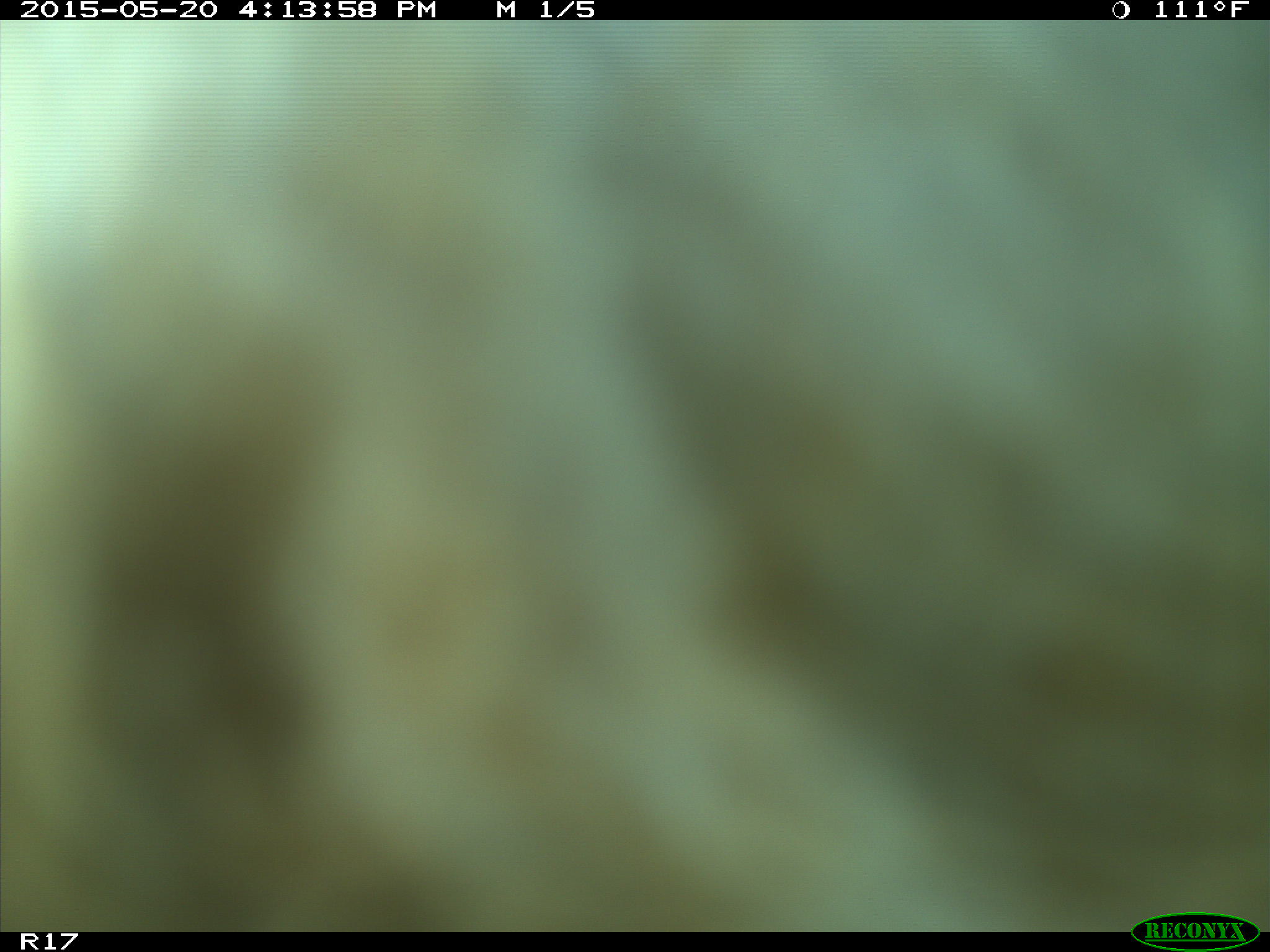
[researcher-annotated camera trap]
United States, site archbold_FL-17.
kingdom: Animalia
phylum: Chordata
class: Mammalia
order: Artiodactyla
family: Bovidae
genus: Bos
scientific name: Bos taurus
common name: domestic cow